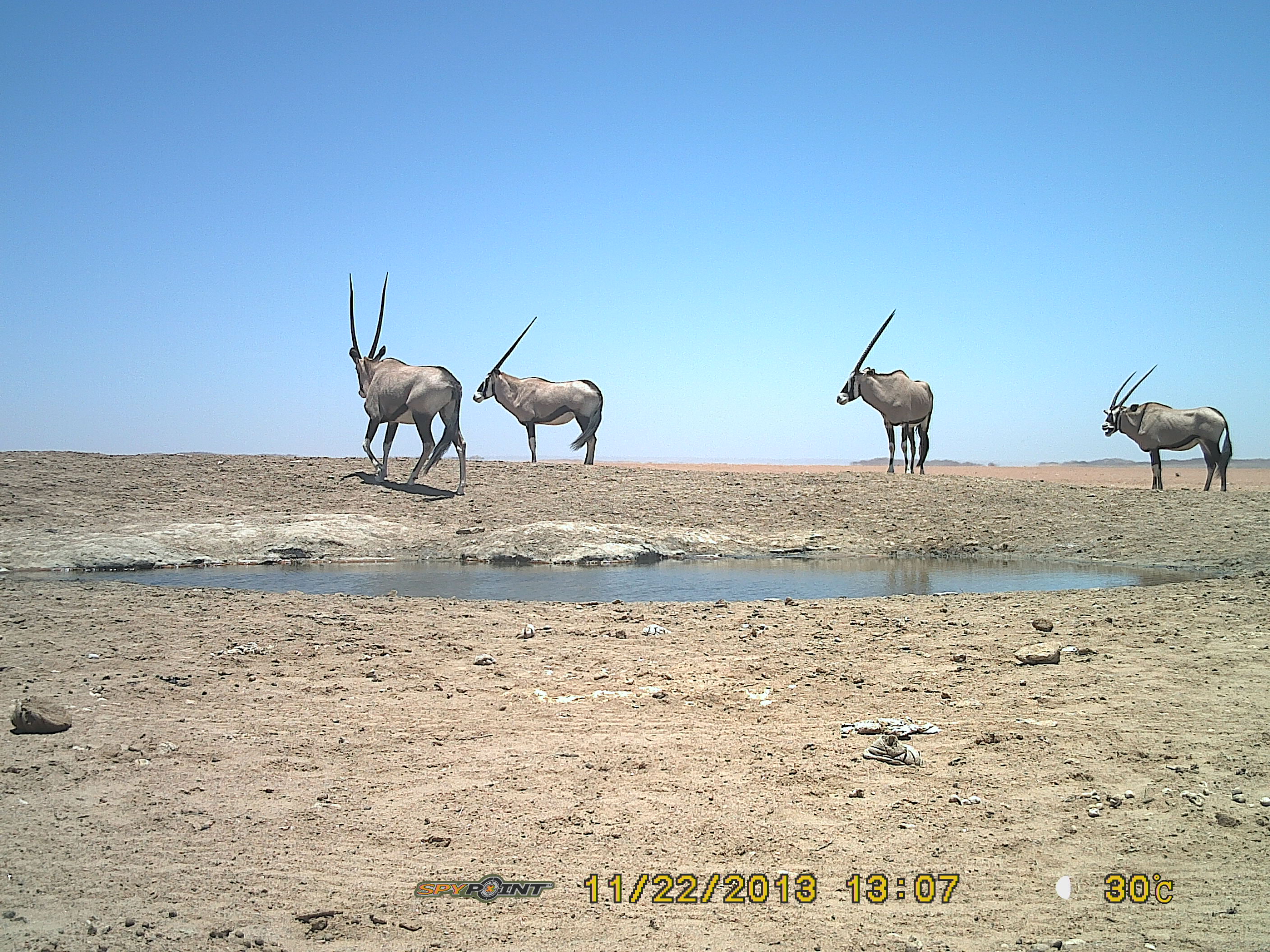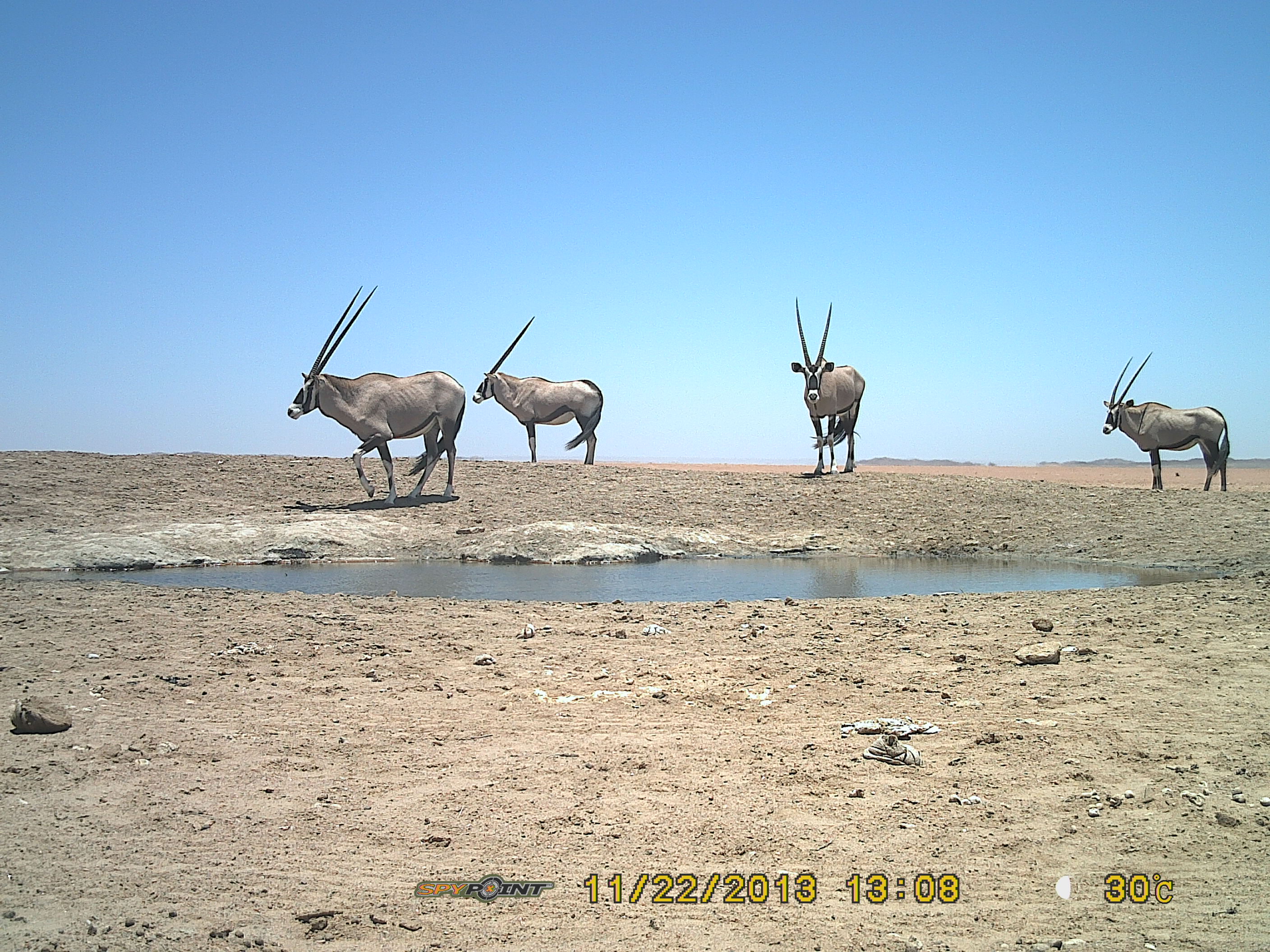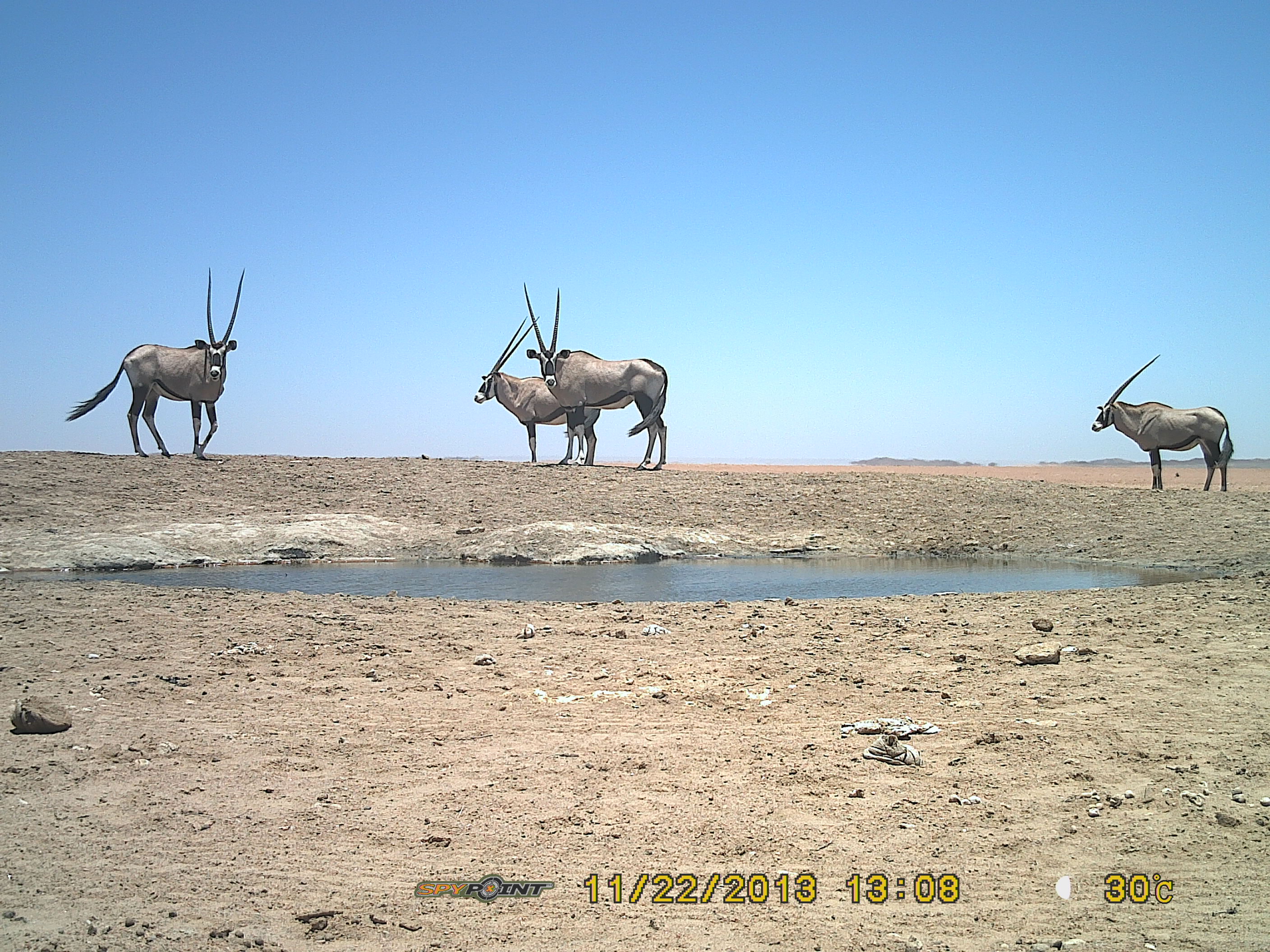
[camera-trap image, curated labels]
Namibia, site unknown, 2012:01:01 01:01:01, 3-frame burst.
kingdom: Animalia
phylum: Chordata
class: Mammalia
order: Artiodactyla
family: Bovidae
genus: Oryx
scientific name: Oryx gazella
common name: gemsbok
Oryx gazella (gemsbok).